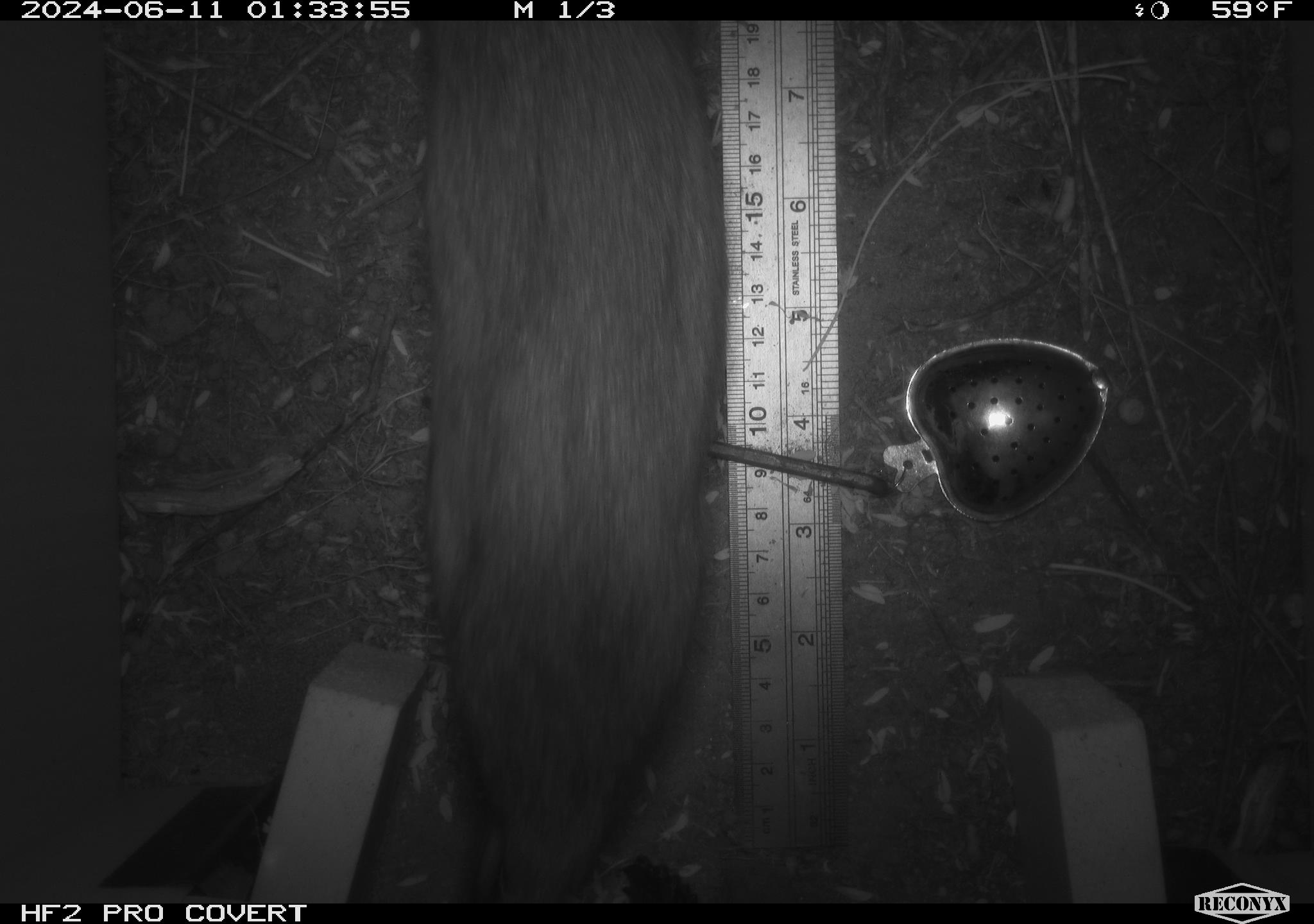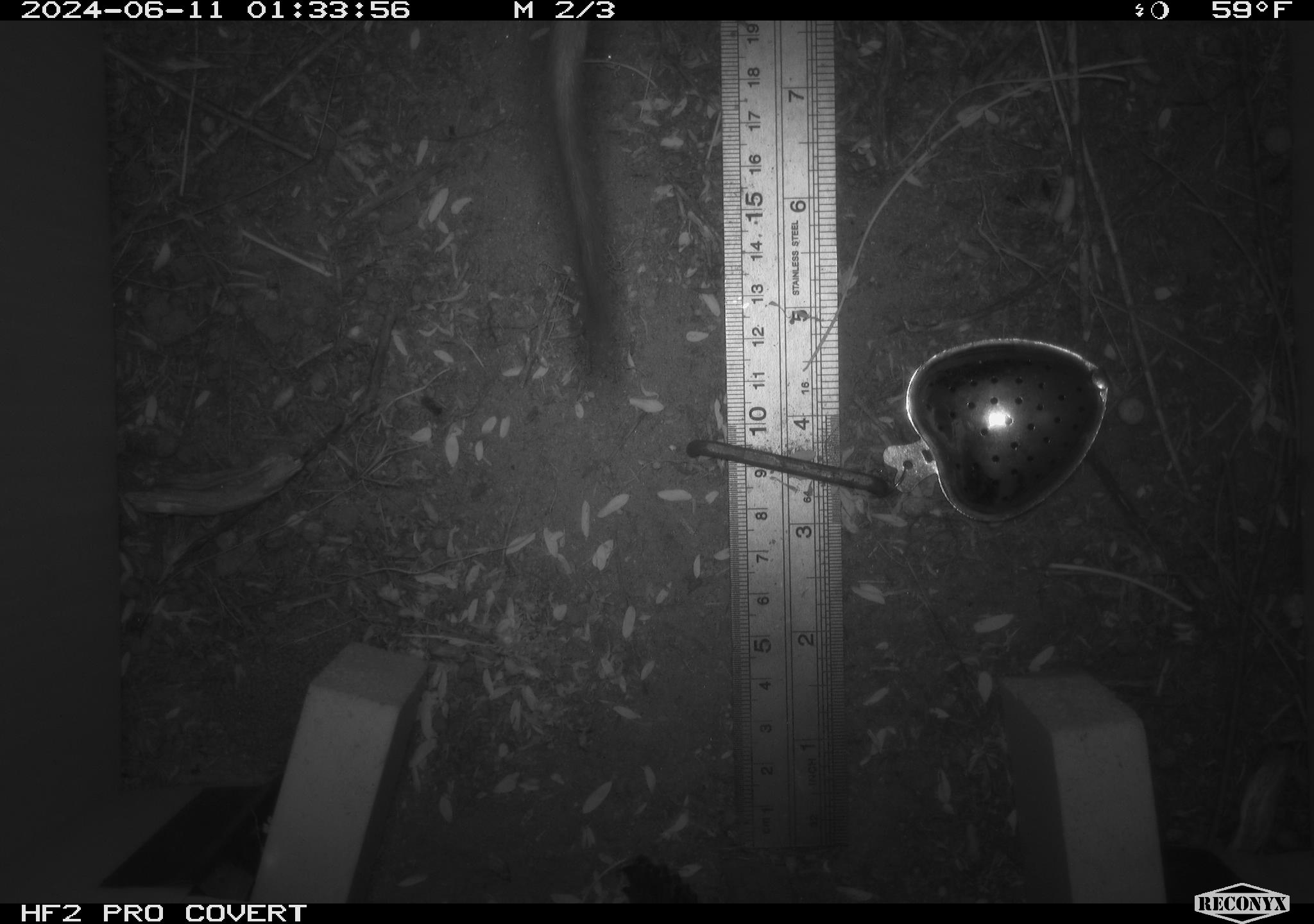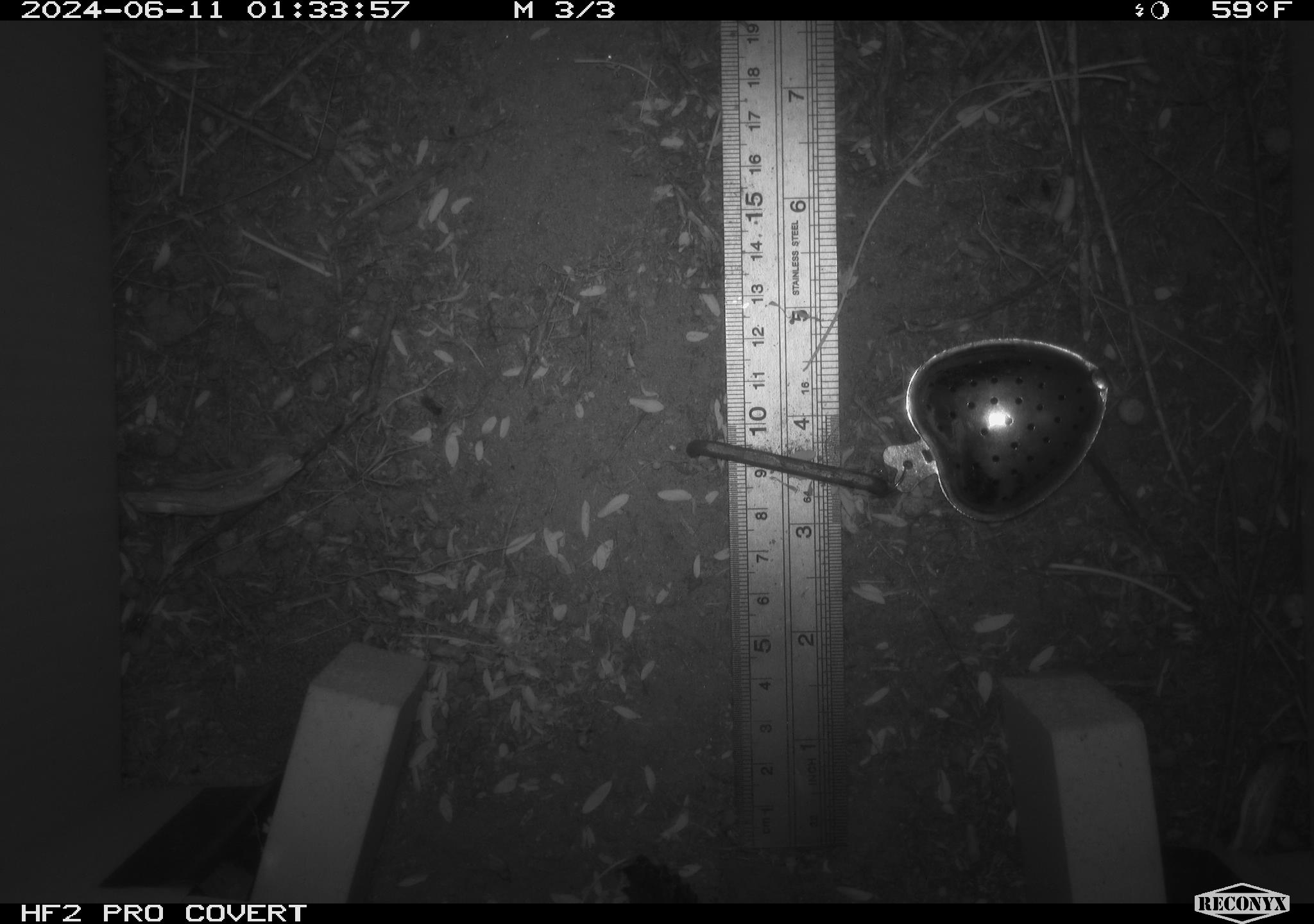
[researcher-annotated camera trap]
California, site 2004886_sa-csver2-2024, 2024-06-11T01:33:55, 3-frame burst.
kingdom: Animalia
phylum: Chordata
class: Mammalia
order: Rodentia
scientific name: Rodentia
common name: rodent